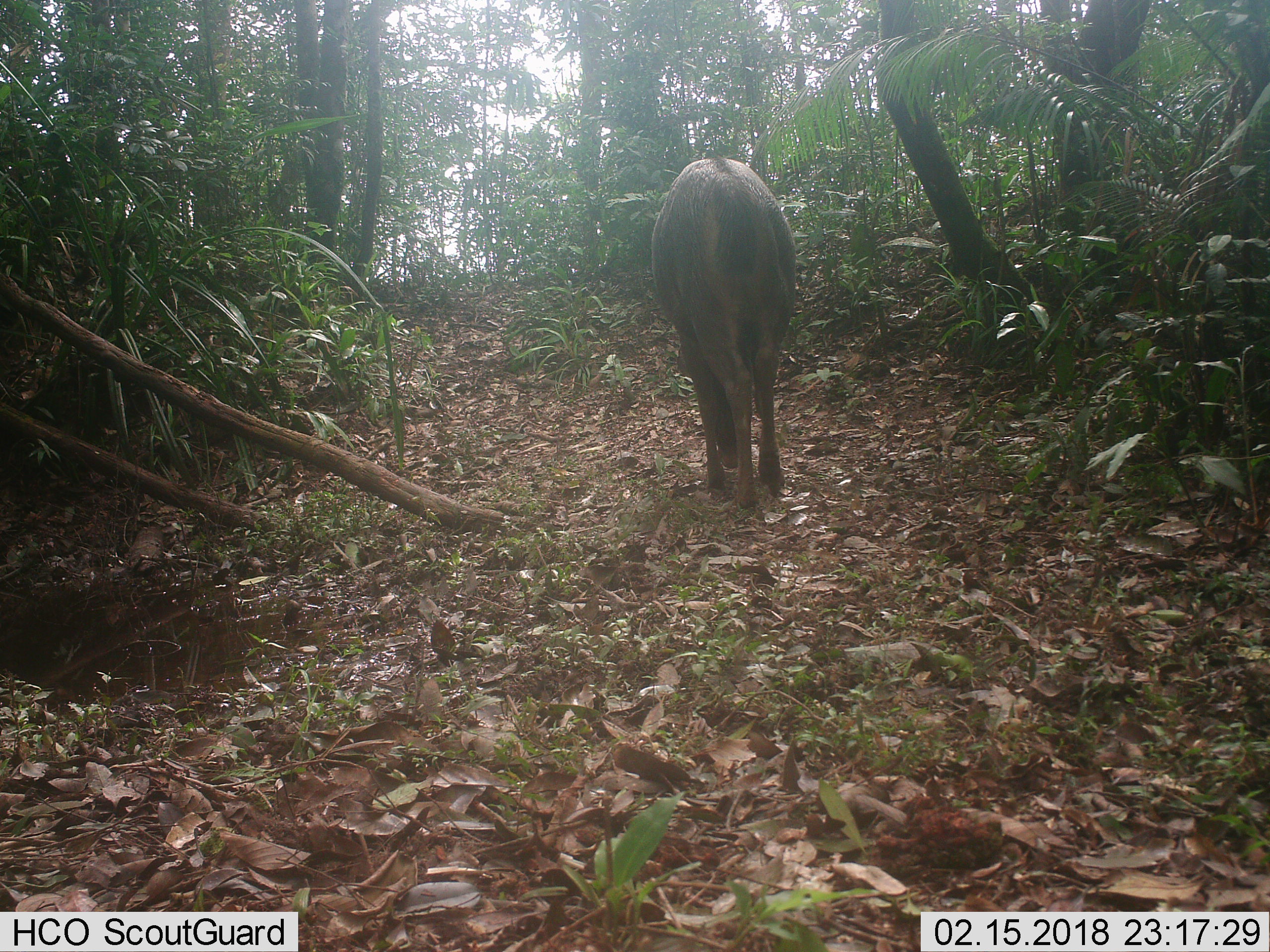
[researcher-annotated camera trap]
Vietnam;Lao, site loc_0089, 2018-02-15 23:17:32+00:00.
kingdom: Animalia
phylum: Chordata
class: Mammalia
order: Artiodactyla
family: Cervidae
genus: Rusa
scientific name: Rusa unicolor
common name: sambar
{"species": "sambar (Rusa unicolor)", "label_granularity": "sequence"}